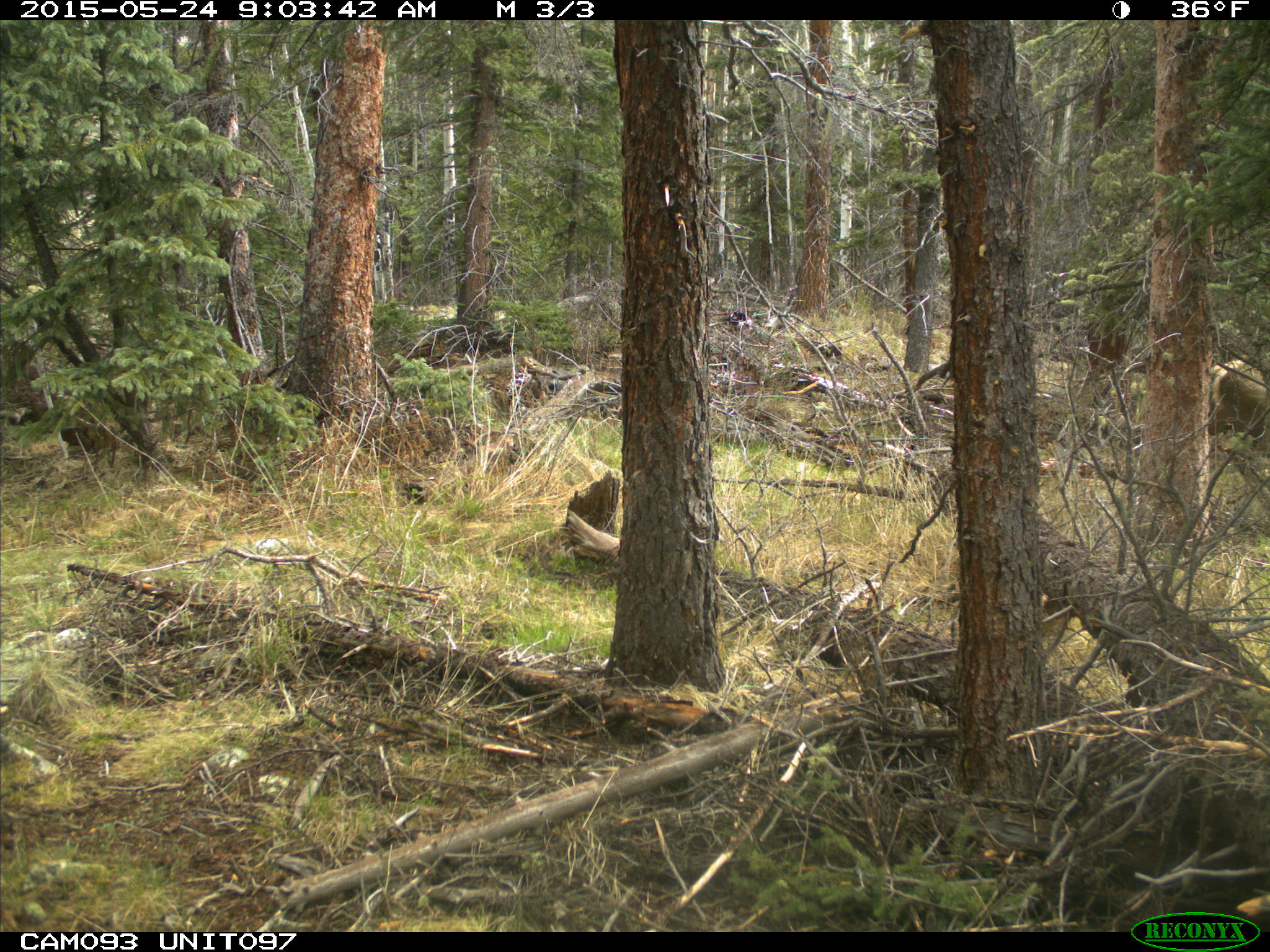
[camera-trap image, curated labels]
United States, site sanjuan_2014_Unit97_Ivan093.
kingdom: Animalia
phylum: Chordata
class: Mammalia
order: Artiodactyla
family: Cervidae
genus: Cervus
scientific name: Cervus elaphus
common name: red deer